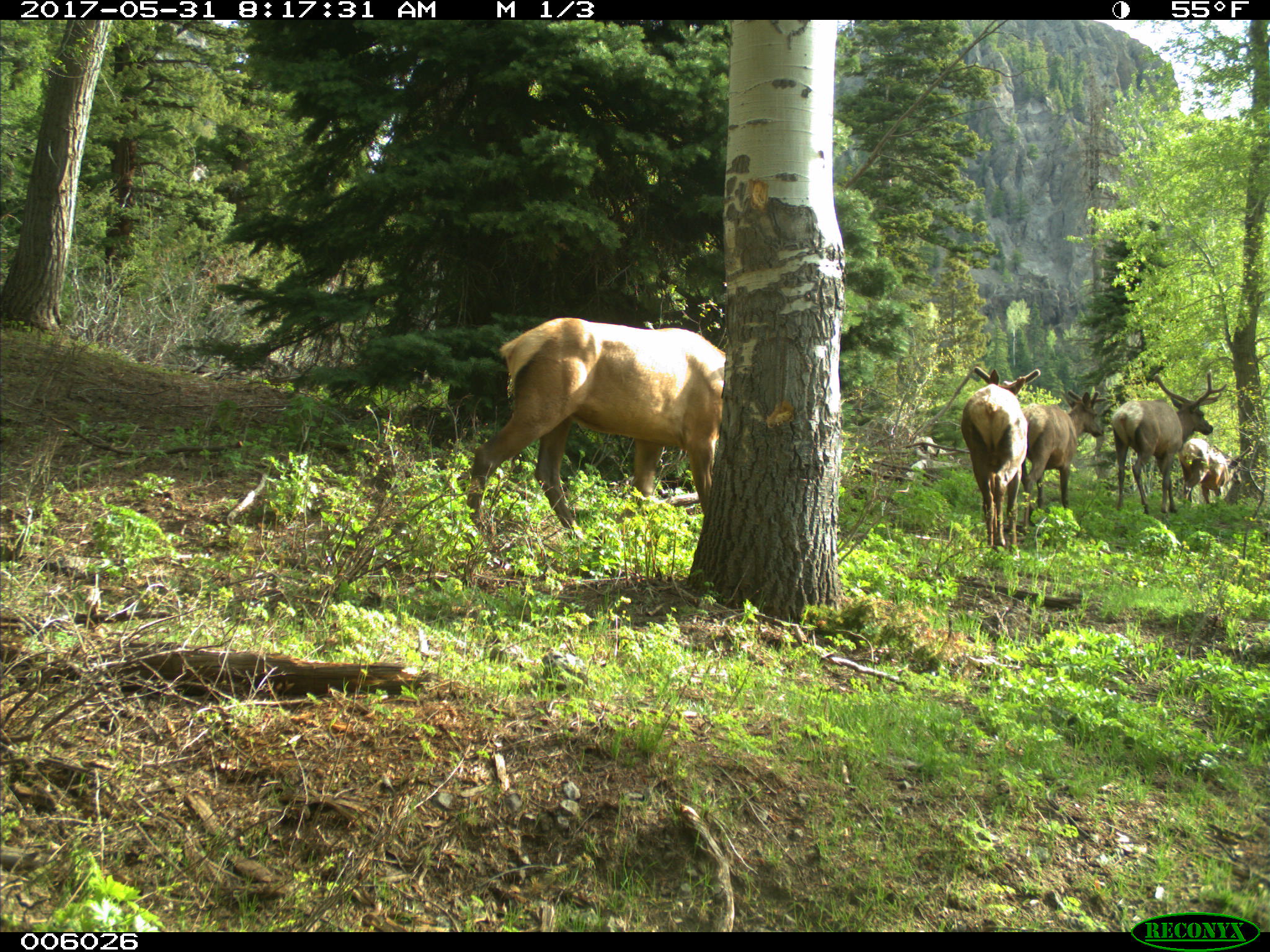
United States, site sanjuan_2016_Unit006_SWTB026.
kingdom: Animalia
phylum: Chordata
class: Mammalia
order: Artiodactyla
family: Cervidae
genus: Cervus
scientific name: Cervus elaphus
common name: red deer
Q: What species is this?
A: Cervus elaphus (red deer).